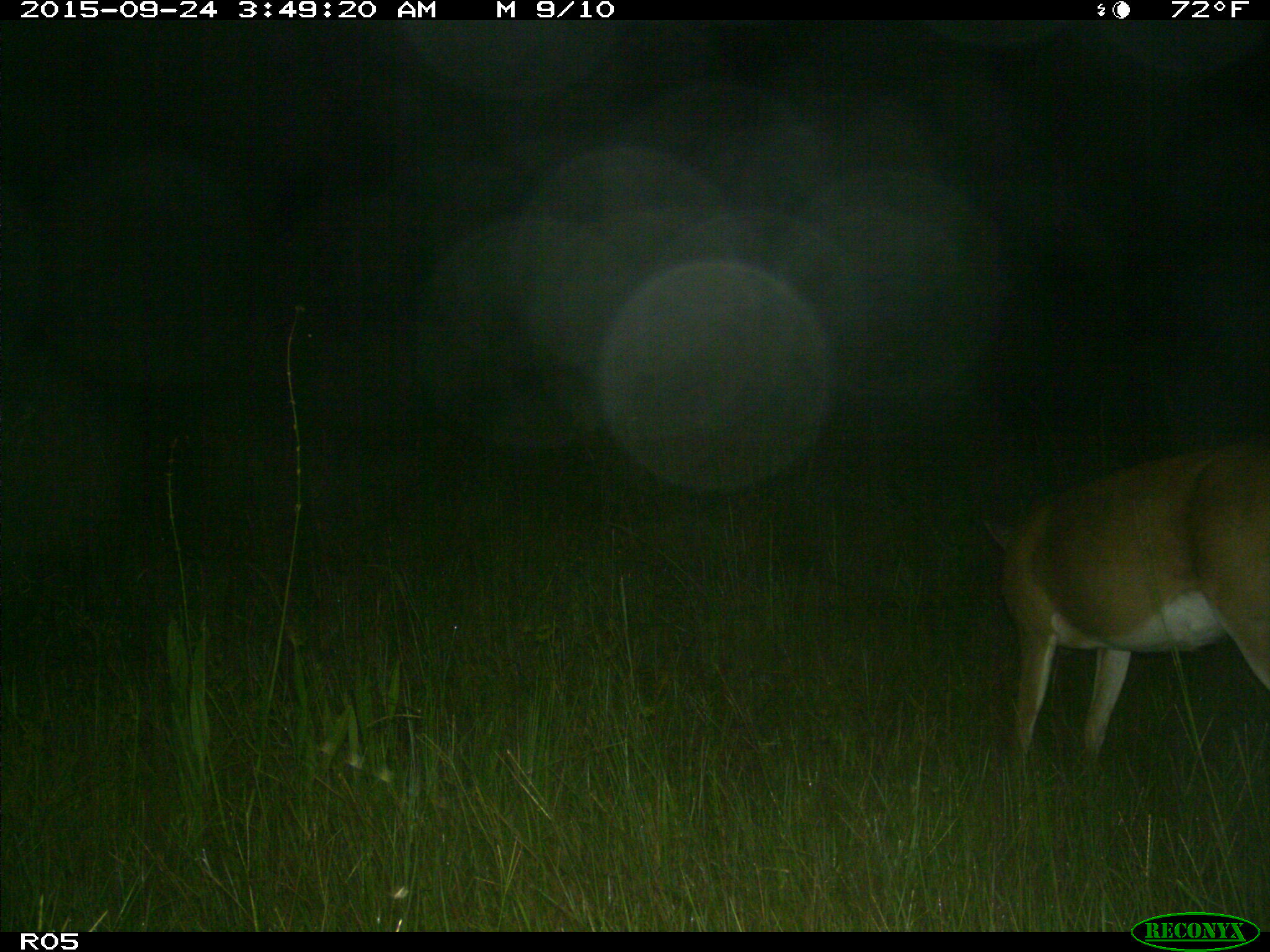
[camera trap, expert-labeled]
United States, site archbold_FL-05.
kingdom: Animalia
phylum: Chordata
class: Mammalia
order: Artiodactyla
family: Cervidae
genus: Odocoileus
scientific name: Odocoileus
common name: deer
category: unidentified deer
Unidentified deer (deer) (Odocoileus).